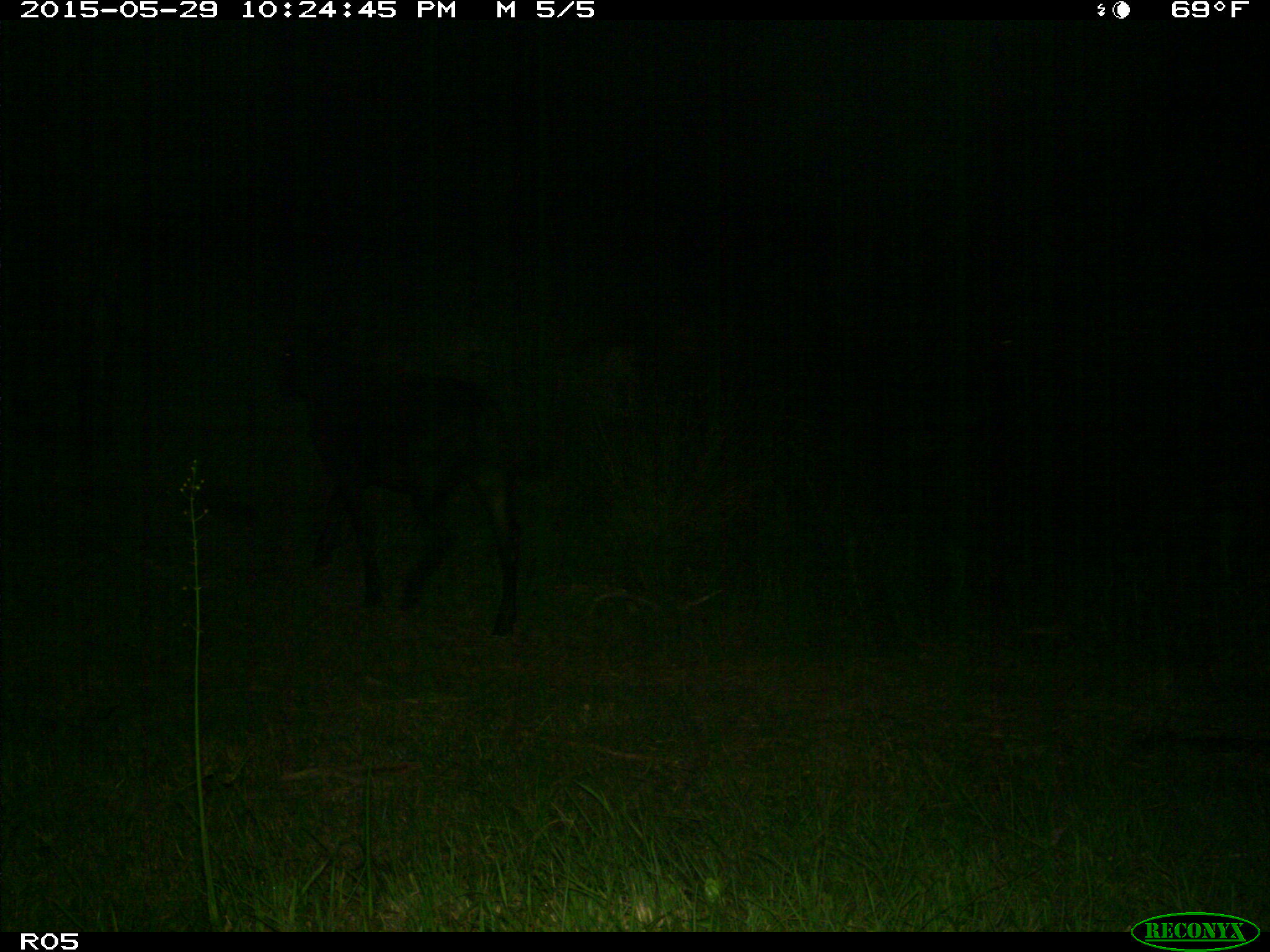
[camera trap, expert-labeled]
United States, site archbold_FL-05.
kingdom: Animalia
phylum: Chordata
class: Mammalia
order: Artiodactyla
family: Bovidae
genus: Bos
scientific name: Bos taurus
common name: domestic cow